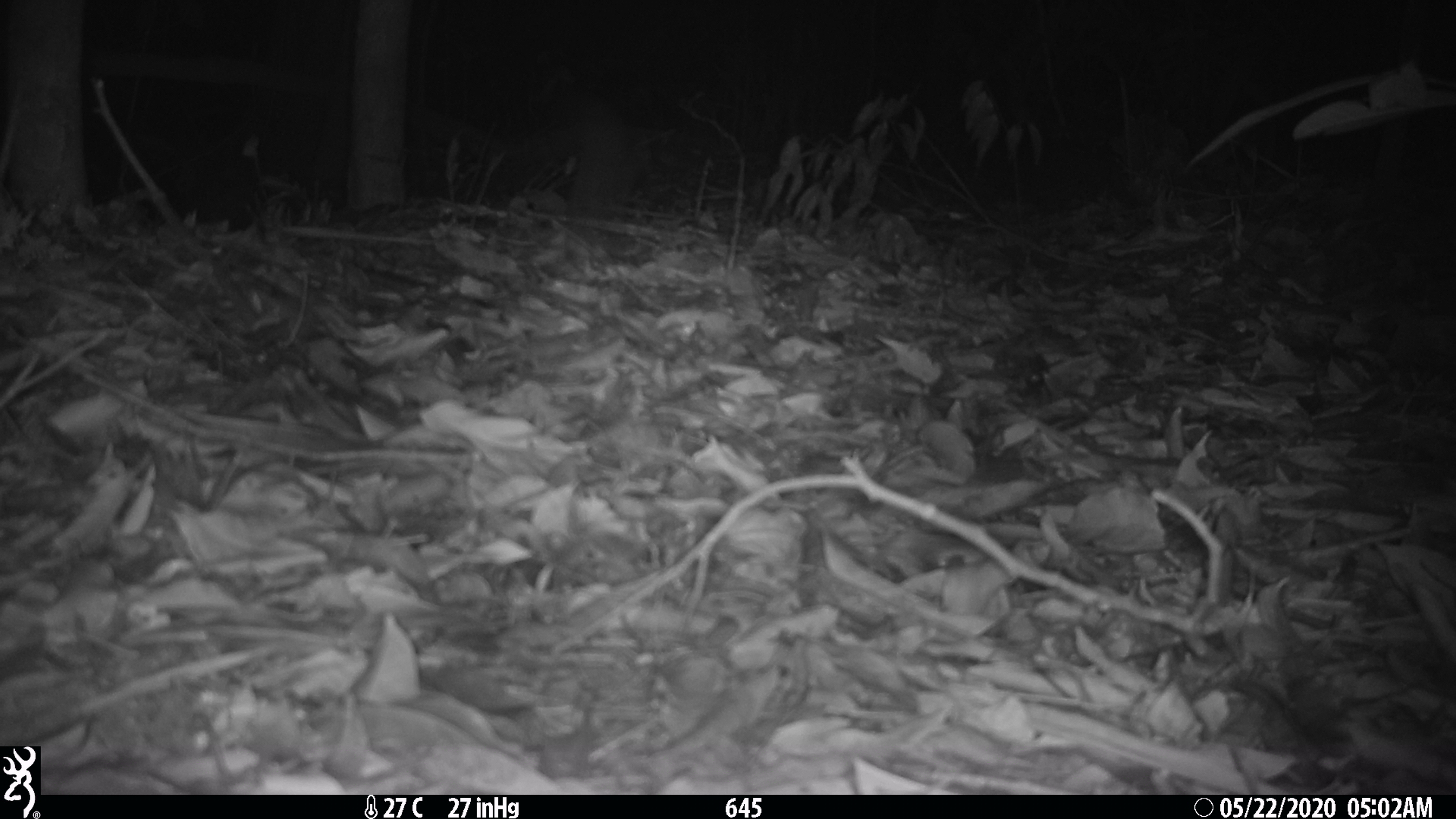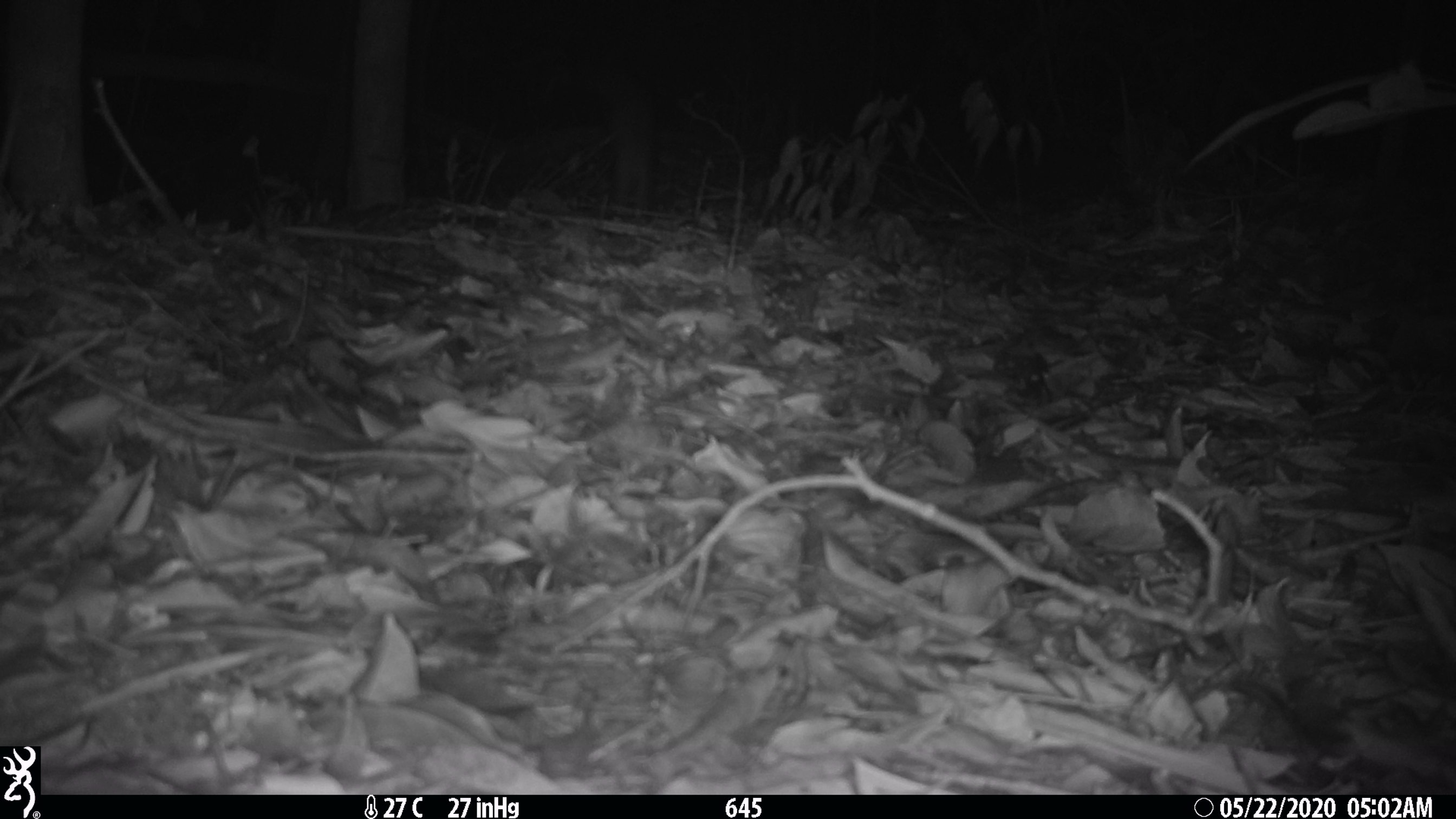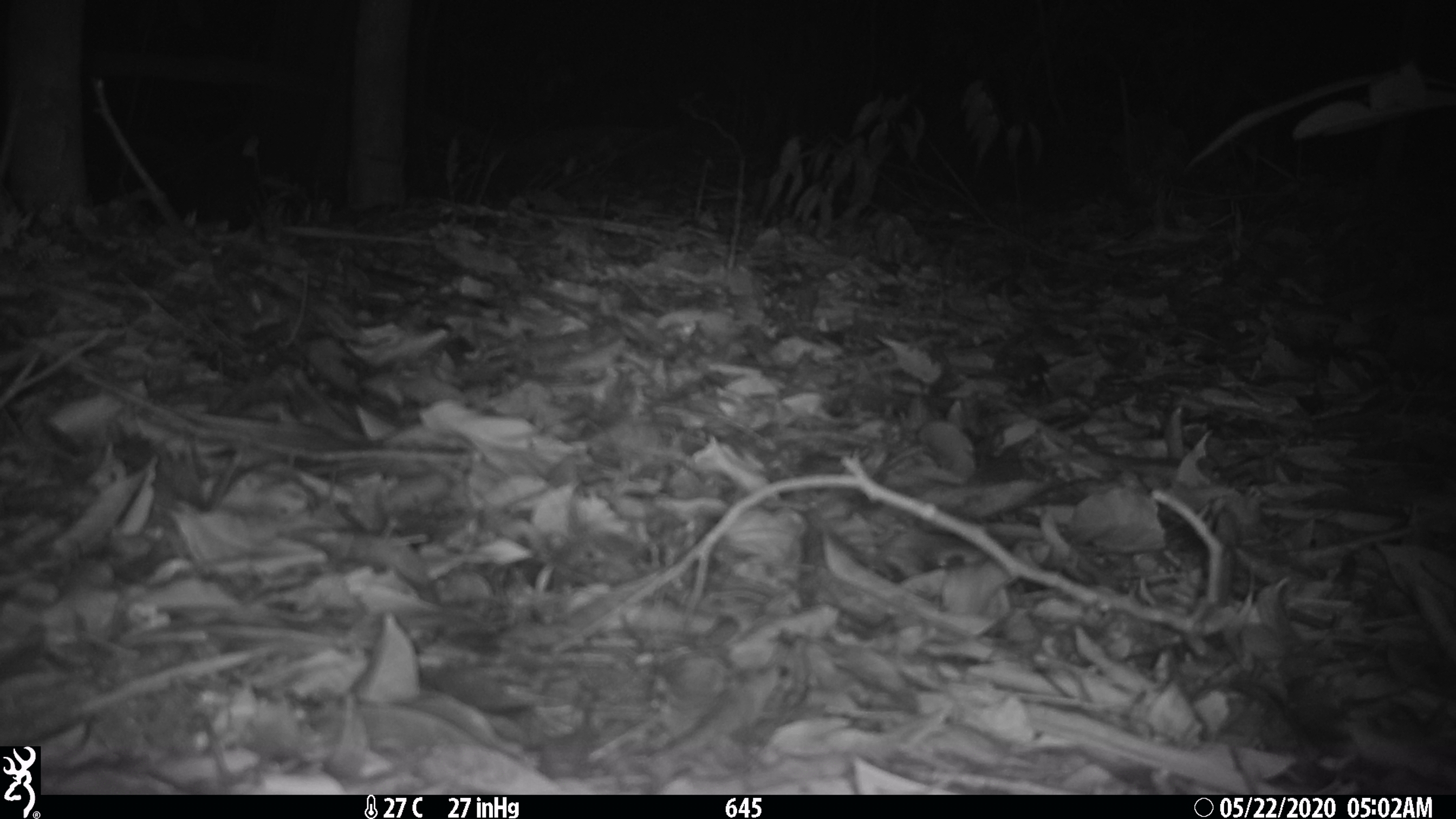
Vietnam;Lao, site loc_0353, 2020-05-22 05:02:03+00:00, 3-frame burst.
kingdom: Animalia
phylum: Chordata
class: Mammalia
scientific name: Mammalia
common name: mammal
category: unidentified small mammal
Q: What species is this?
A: Unidentified small mammal (mammal) (Mammalia).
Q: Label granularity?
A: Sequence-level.